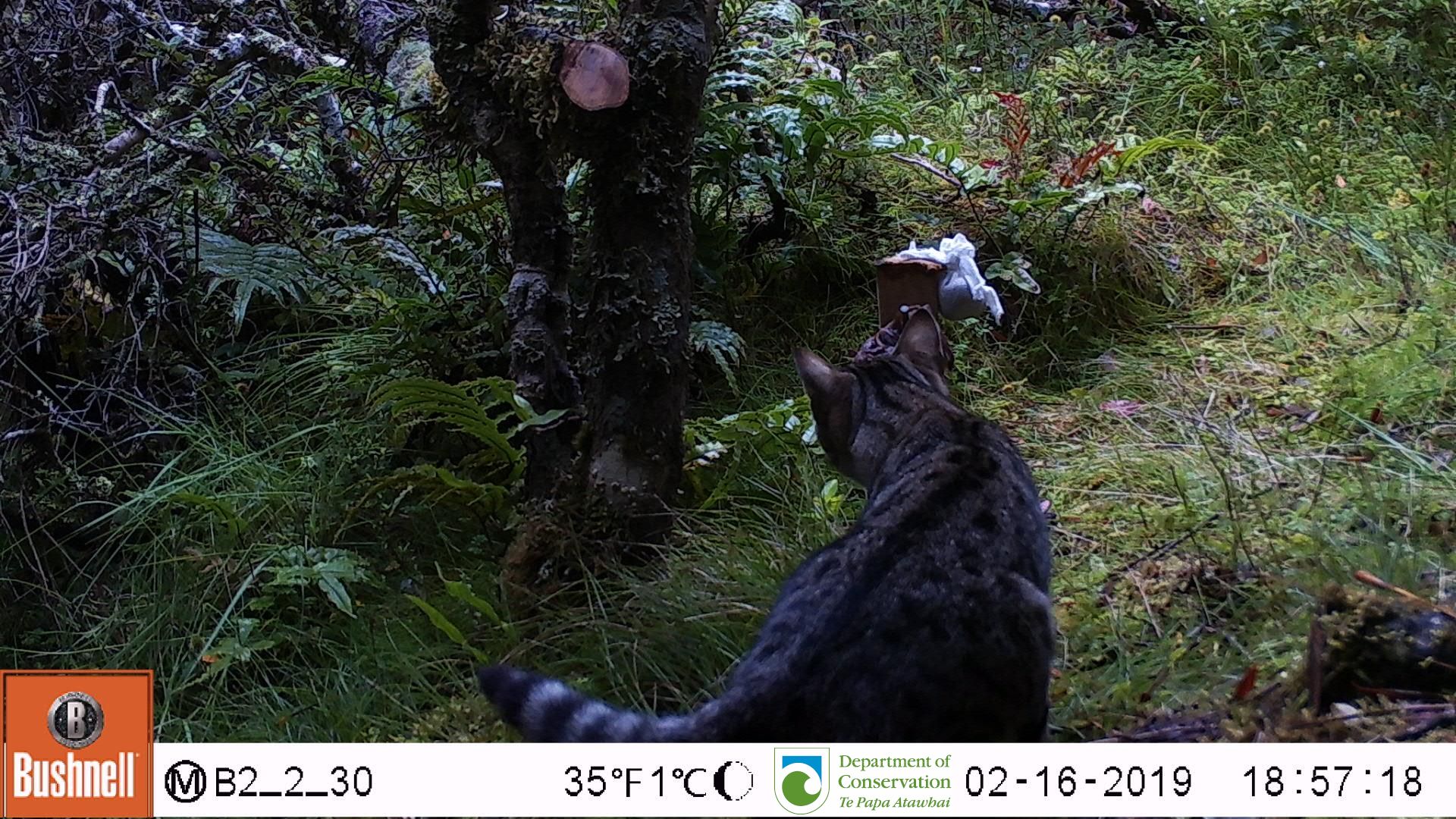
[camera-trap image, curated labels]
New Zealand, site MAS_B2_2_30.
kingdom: Animalia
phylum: Chordata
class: Mammalia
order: Carnivora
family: Felidae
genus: Felis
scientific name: Felis catus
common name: domestic cat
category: cat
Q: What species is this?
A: Cat (domestic cat) (Felis catus).